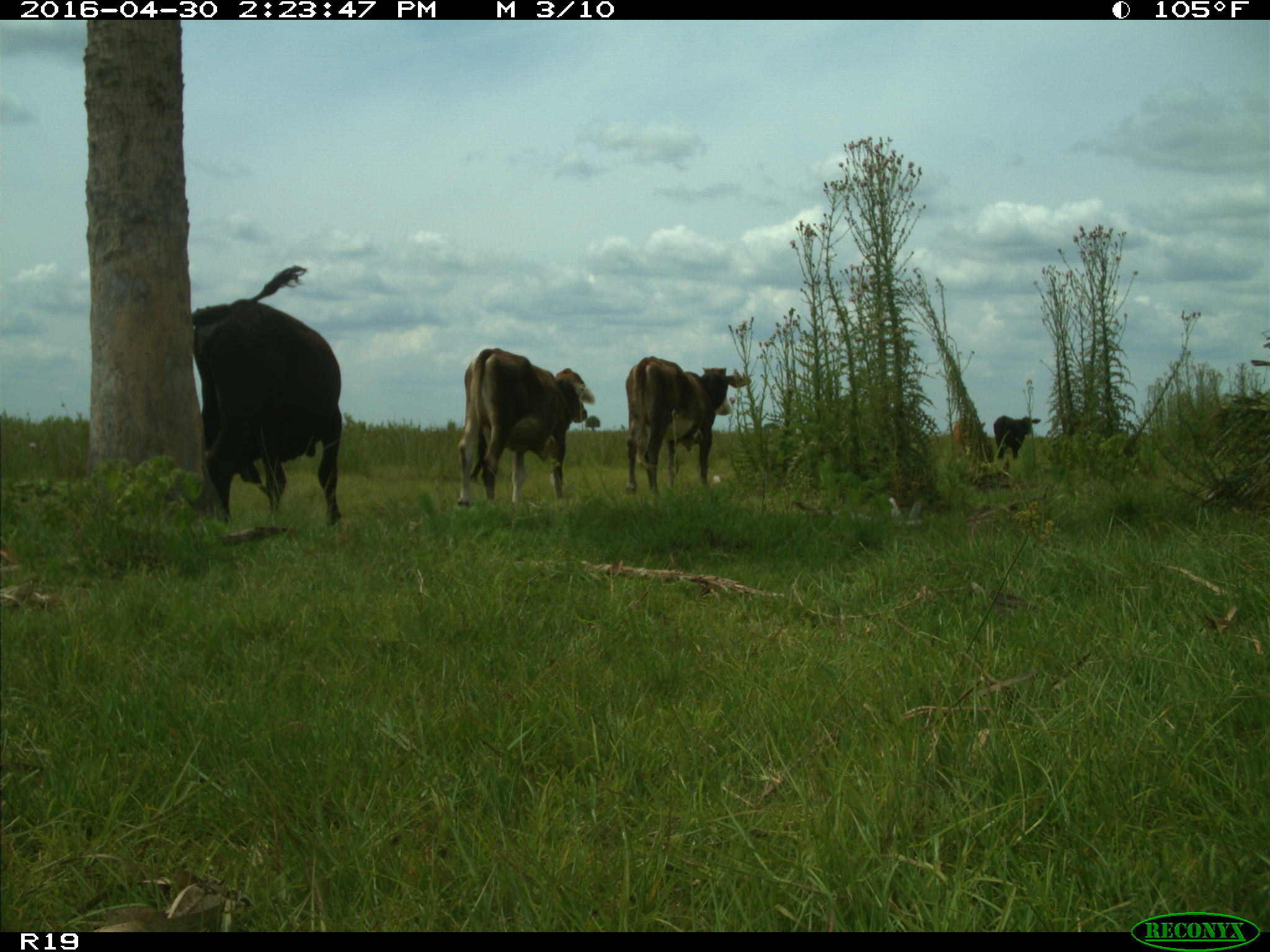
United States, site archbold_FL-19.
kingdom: Animalia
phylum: Chordata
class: Mammalia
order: Artiodactyla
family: Bovidae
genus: Bos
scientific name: Bos taurus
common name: domestic cow